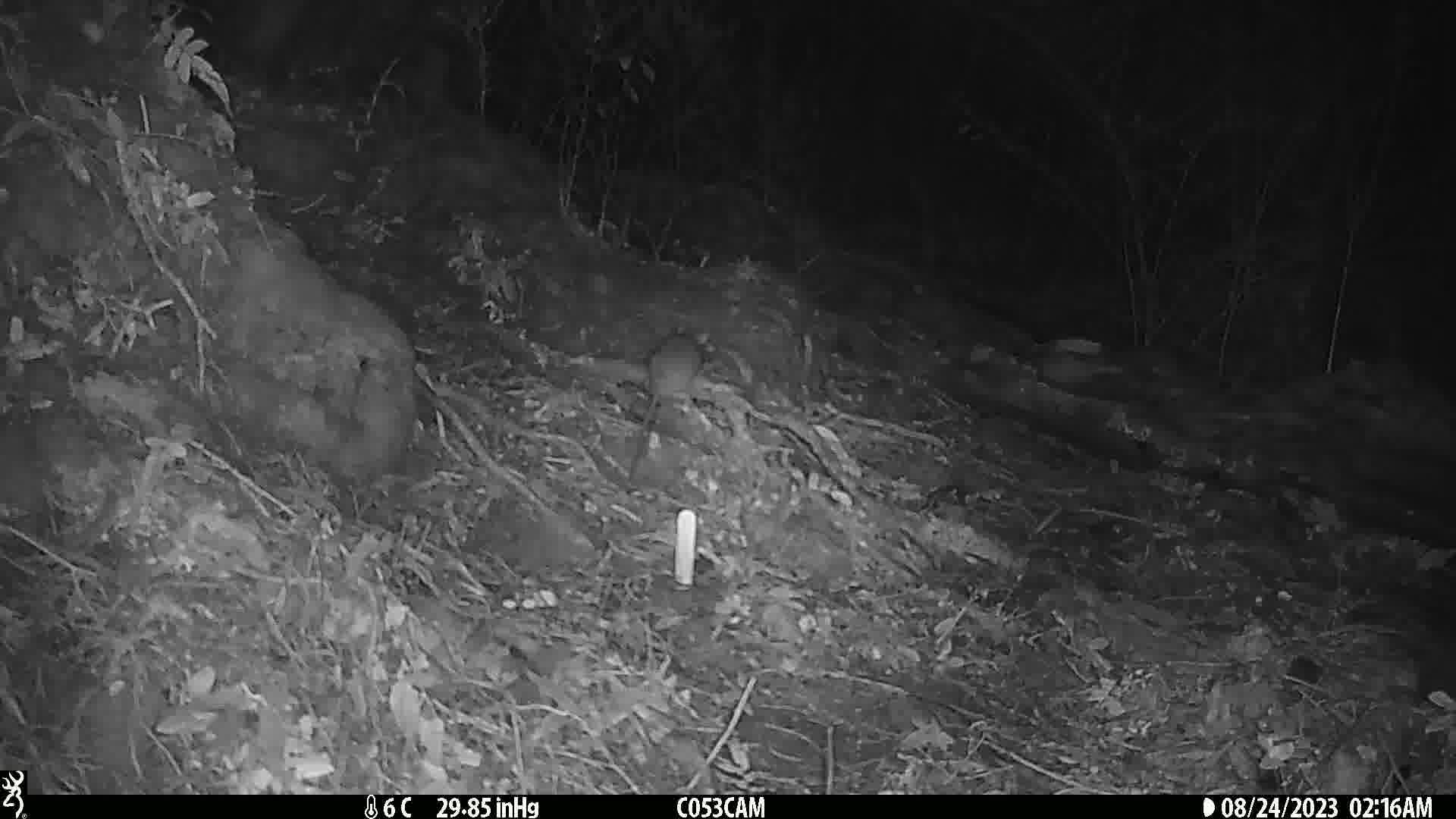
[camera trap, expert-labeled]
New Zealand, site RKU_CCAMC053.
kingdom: Animalia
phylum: Chordata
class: Mammalia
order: Rodentia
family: Muridae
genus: Rattus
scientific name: Rattus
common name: rat